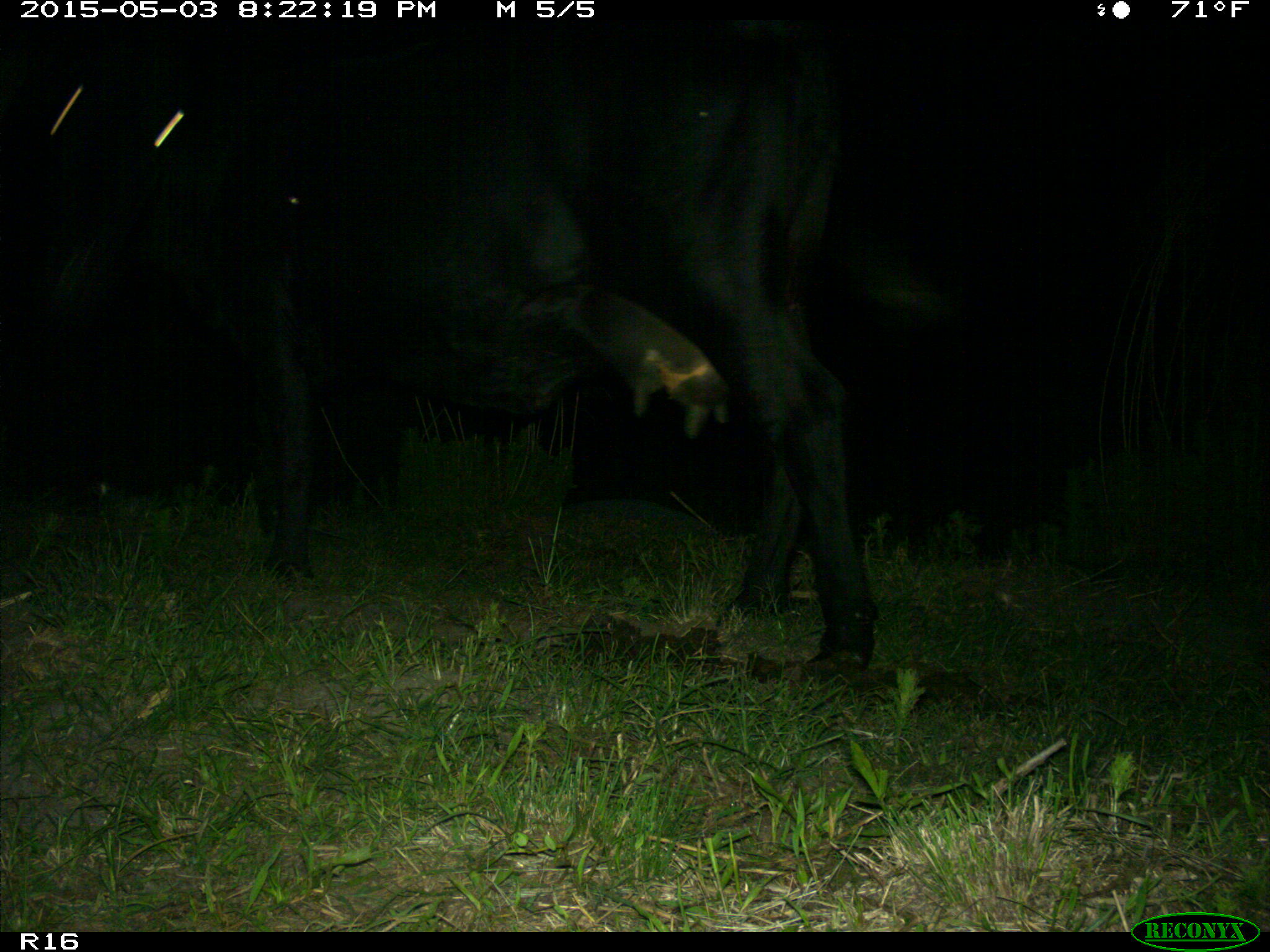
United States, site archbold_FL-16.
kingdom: Animalia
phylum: Chordata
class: Mammalia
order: Artiodactyla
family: Bovidae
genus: Bos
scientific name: Bos taurus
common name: domestic cow